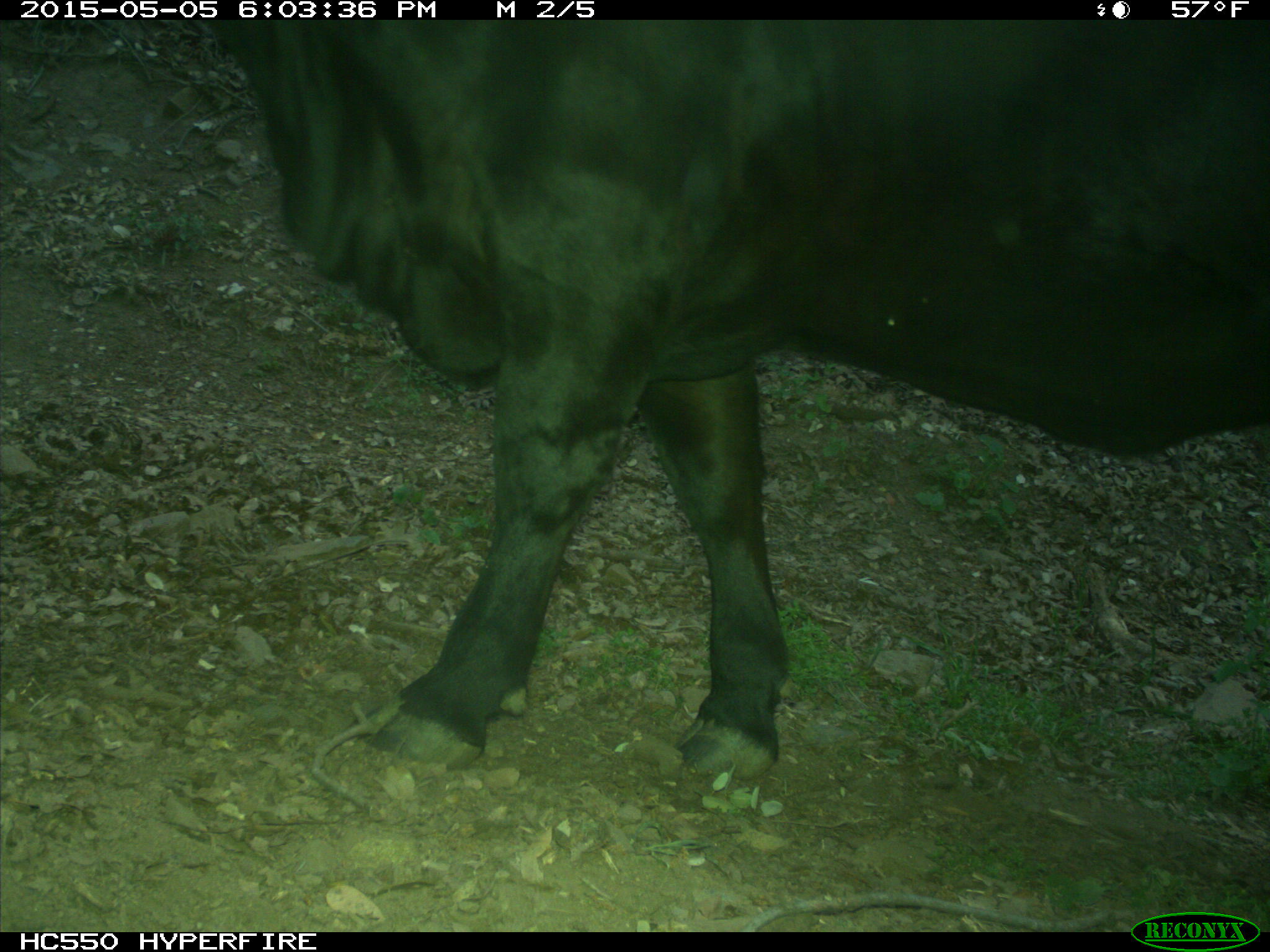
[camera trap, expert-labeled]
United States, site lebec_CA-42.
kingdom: Animalia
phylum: Chordata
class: Mammalia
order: Artiodactyla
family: Bovidae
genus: Bos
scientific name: Bos taurus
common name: domestic cow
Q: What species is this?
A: Bos taurus (domestic cow).